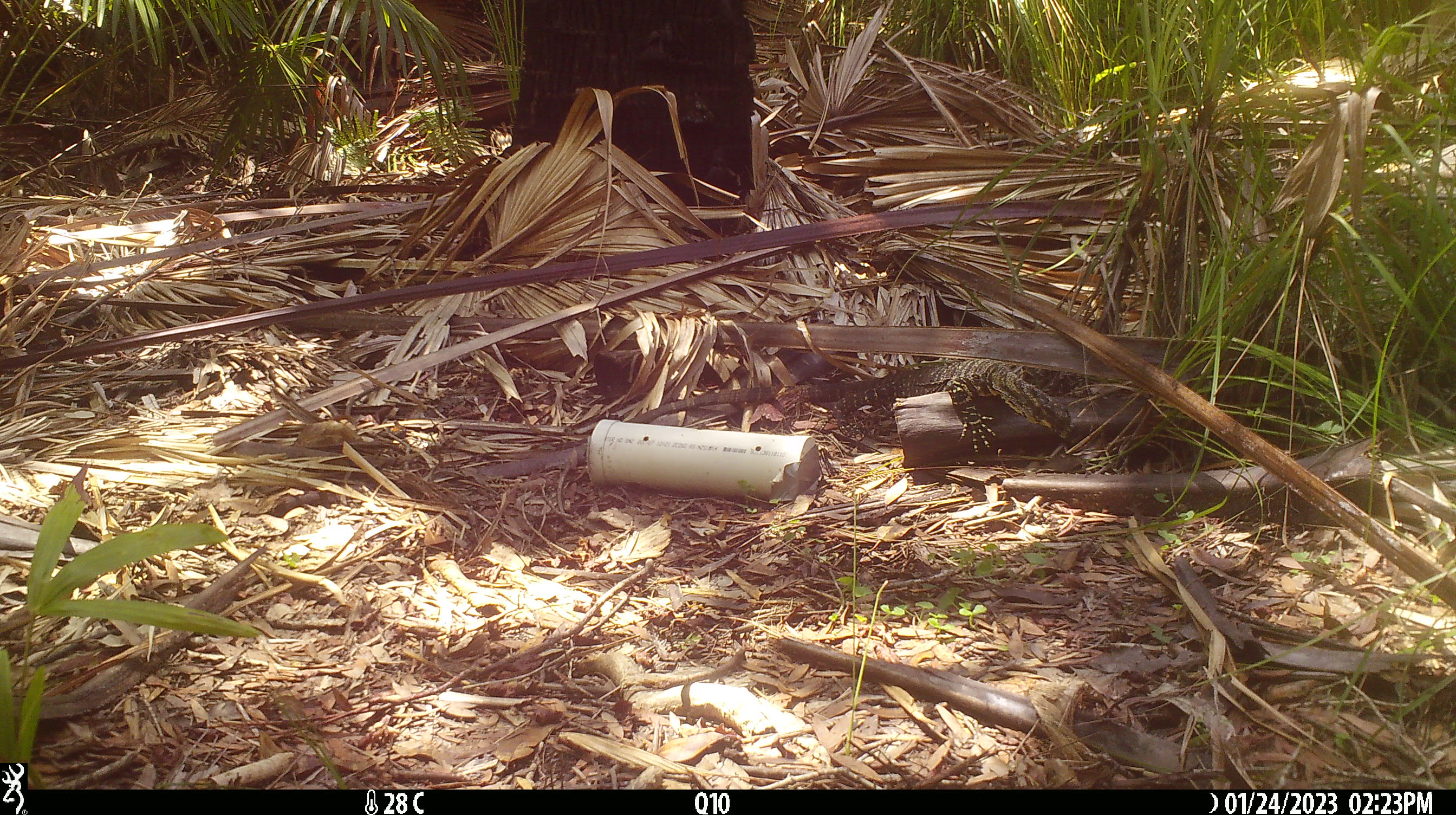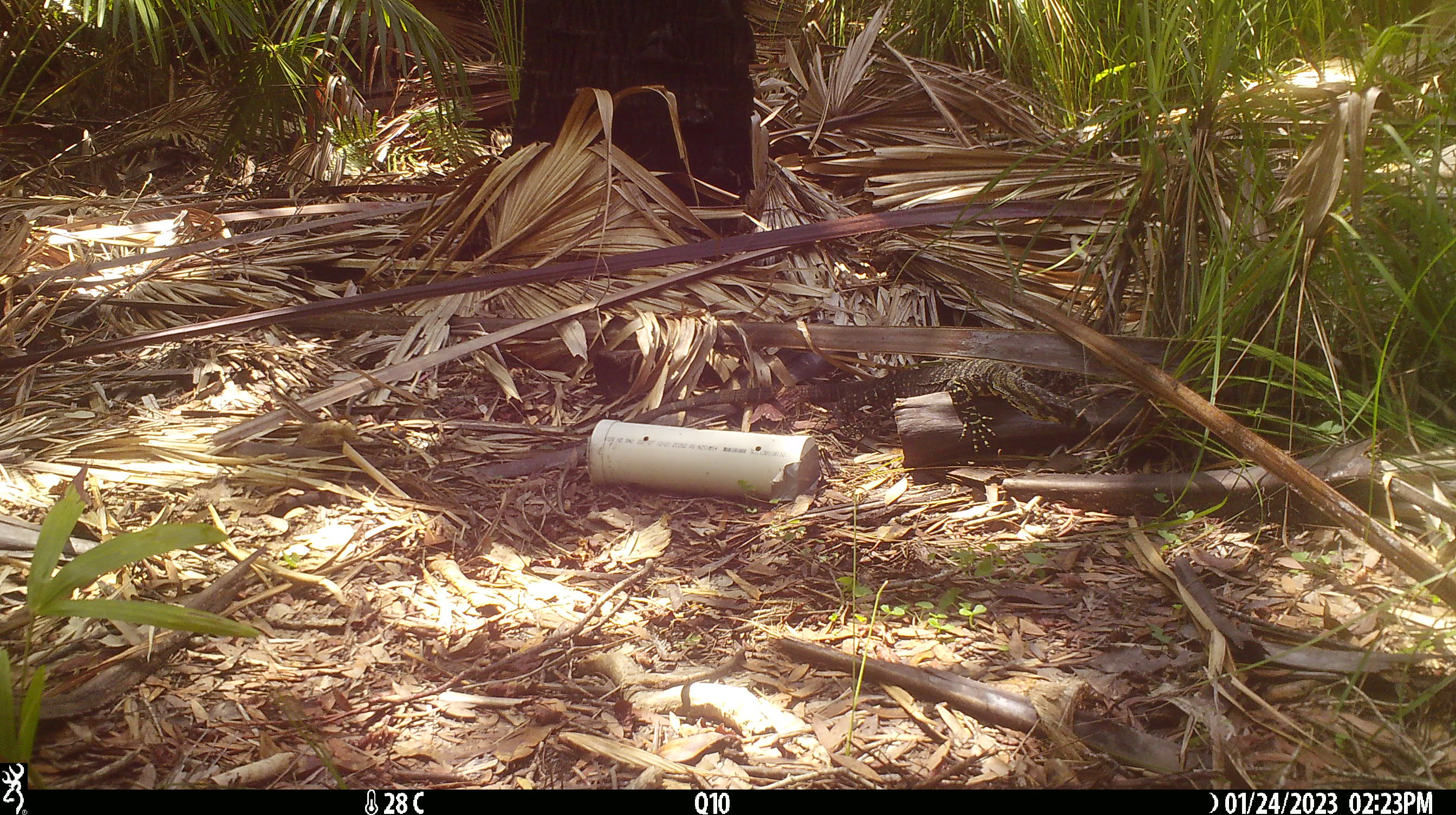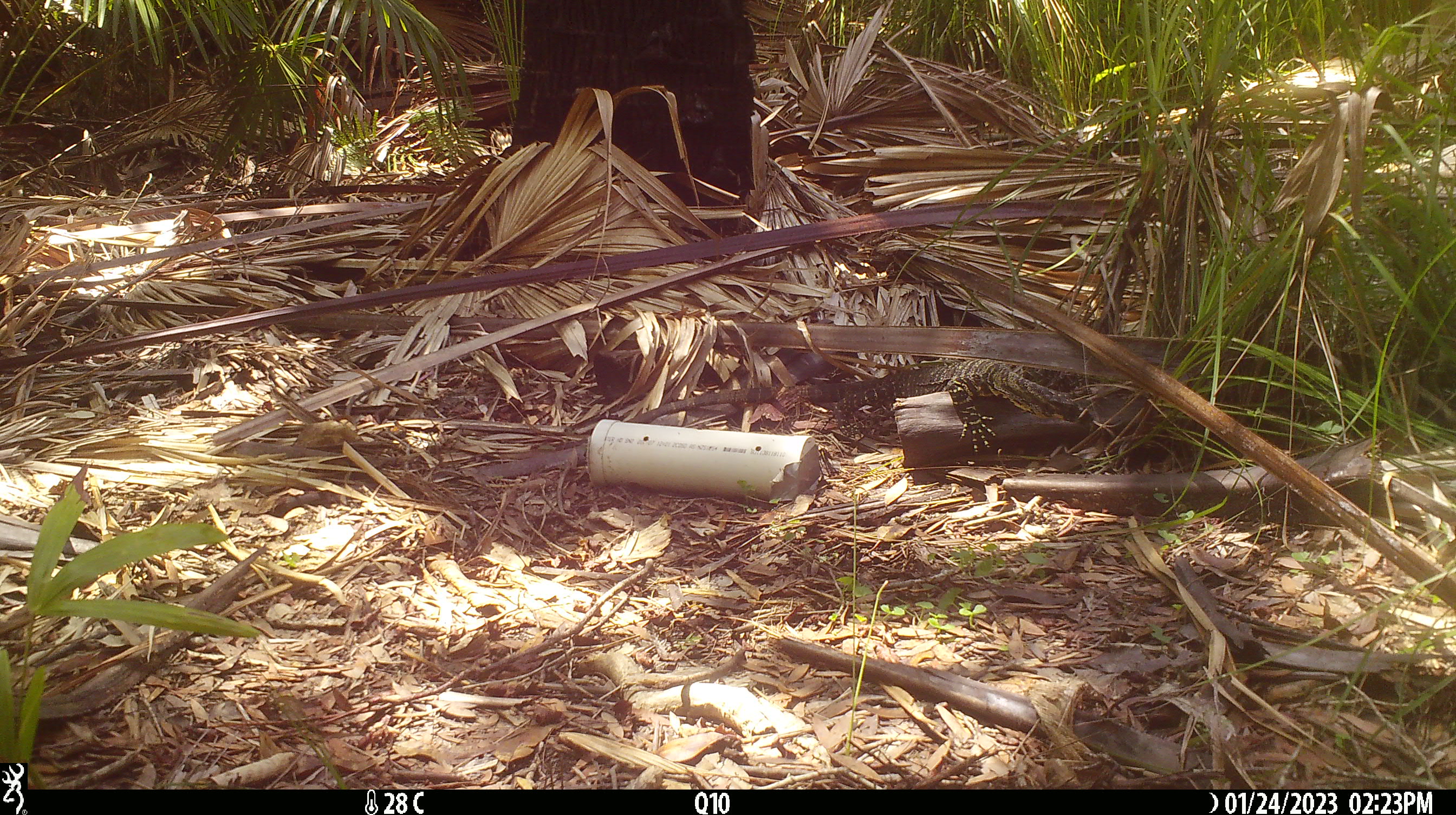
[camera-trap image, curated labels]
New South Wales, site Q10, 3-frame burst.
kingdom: Animalia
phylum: Chordata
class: Reptilia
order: Squamata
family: Varanidae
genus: Varanus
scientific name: Varanus varius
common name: lace monitor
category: goanna